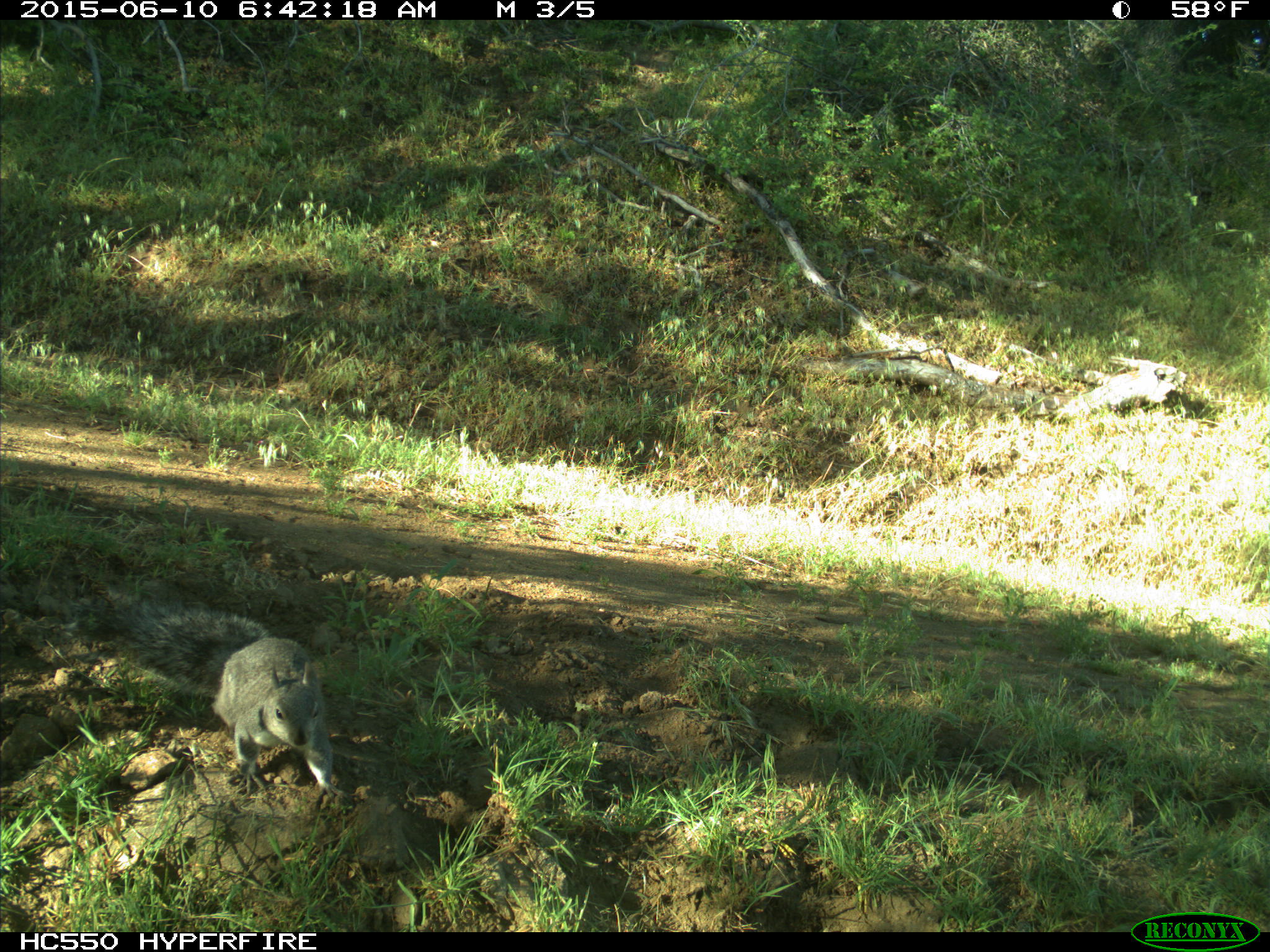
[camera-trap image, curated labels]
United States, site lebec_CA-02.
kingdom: Animalia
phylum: Chordata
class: Mammalia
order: Rodentia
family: Sciuridae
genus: Sciurus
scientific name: Sciurus carolinensis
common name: eastern gray squirrel